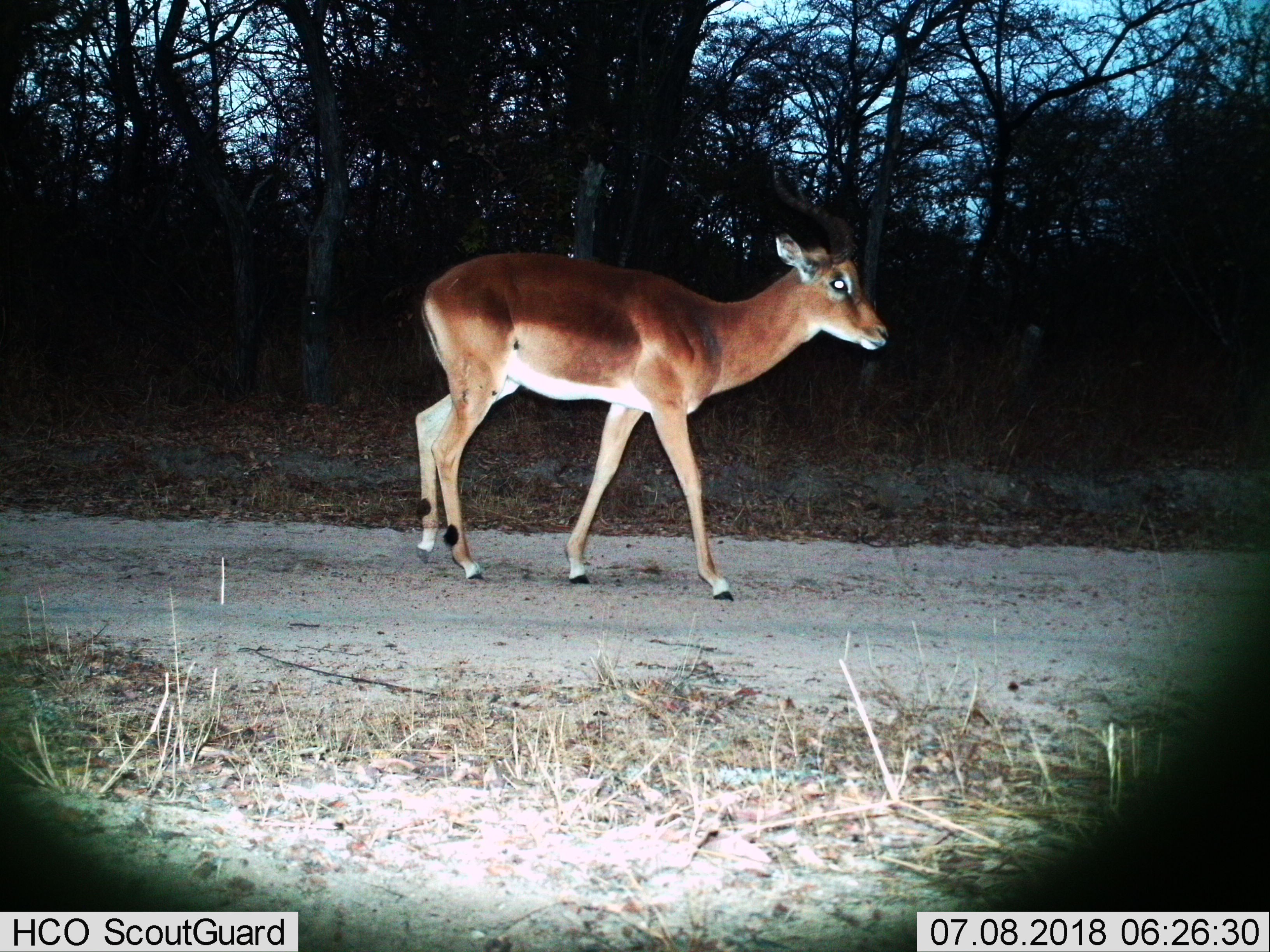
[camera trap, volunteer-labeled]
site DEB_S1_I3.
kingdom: Animalia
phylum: Chordata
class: Mammalia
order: Artiodactyla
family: Bovidae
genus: Aepyceros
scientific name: Aepyceros melampus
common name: impala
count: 1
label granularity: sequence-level